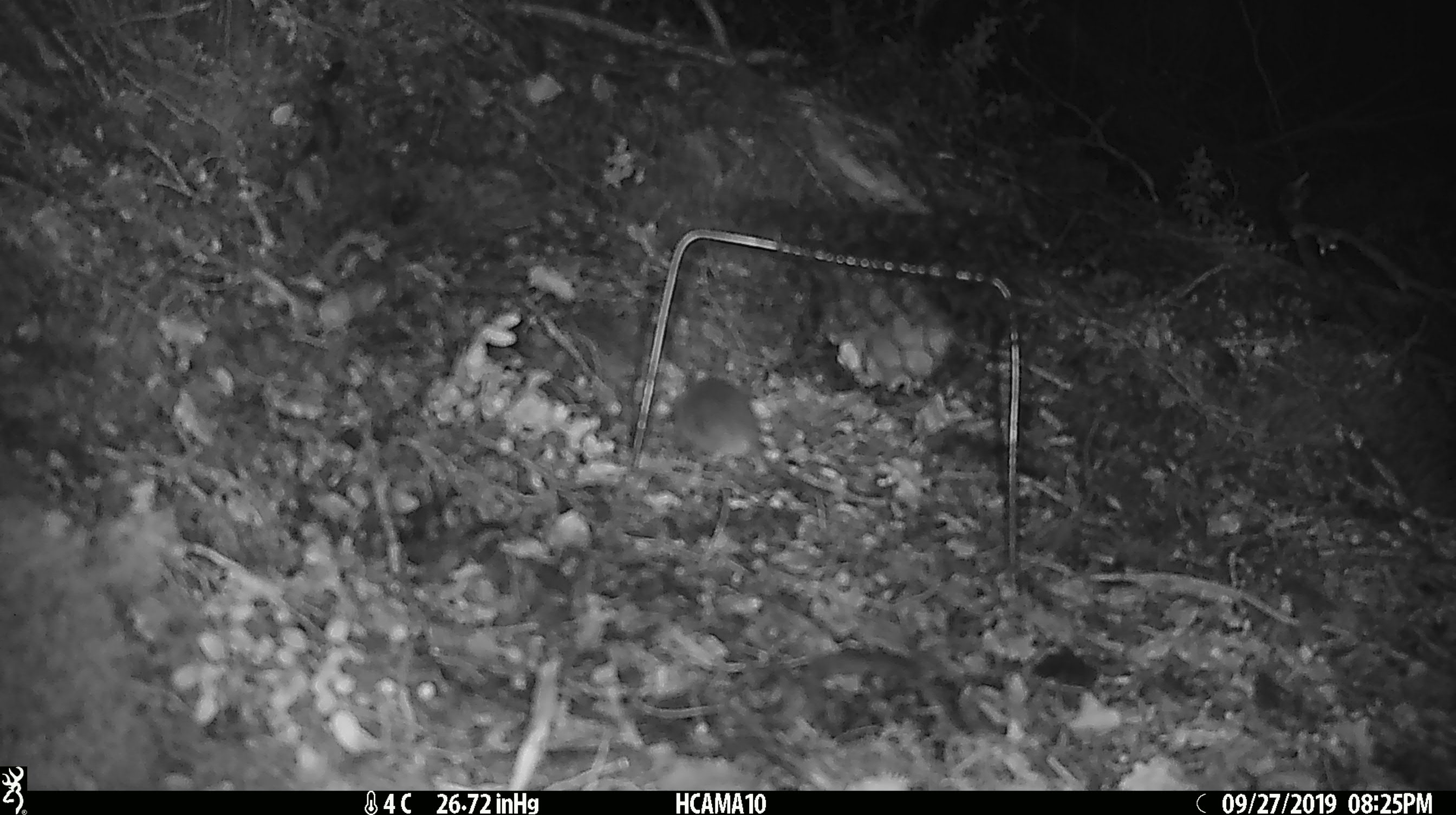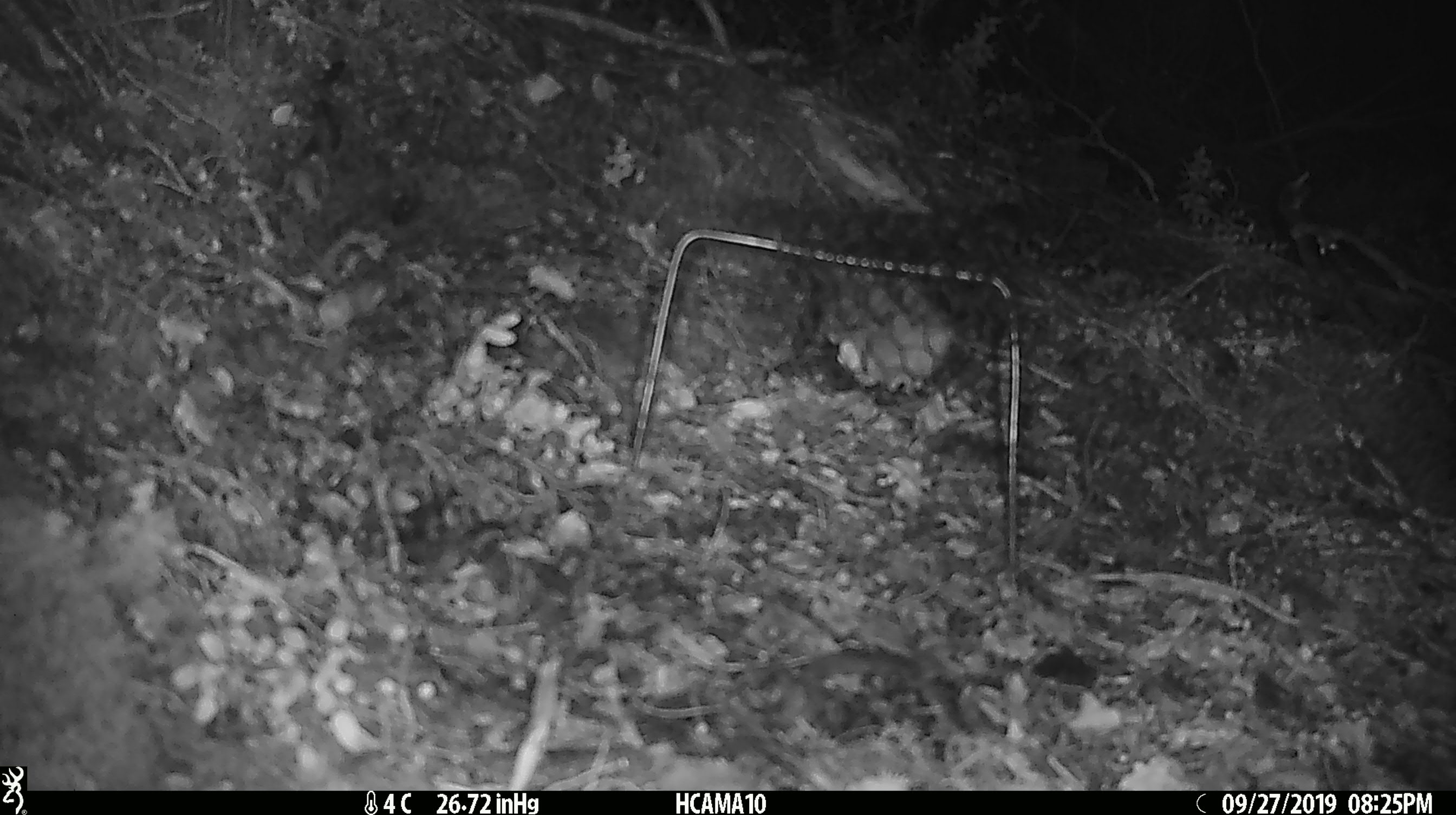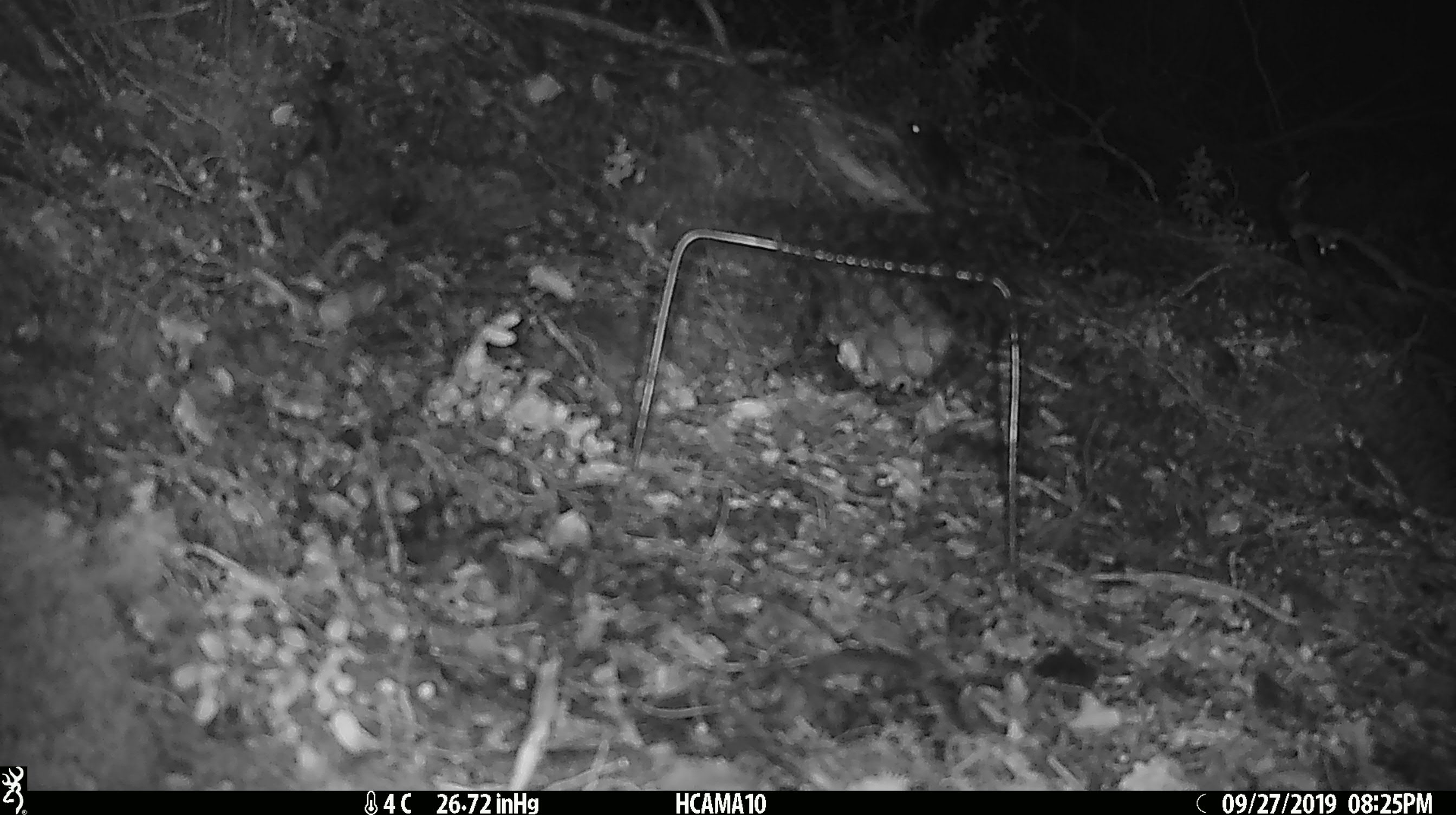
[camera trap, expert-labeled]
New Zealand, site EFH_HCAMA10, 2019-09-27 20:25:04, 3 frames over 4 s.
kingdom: Animalia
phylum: Chordata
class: Mammalia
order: Rodentia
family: Muridae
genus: Mus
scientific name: Mus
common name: mouse